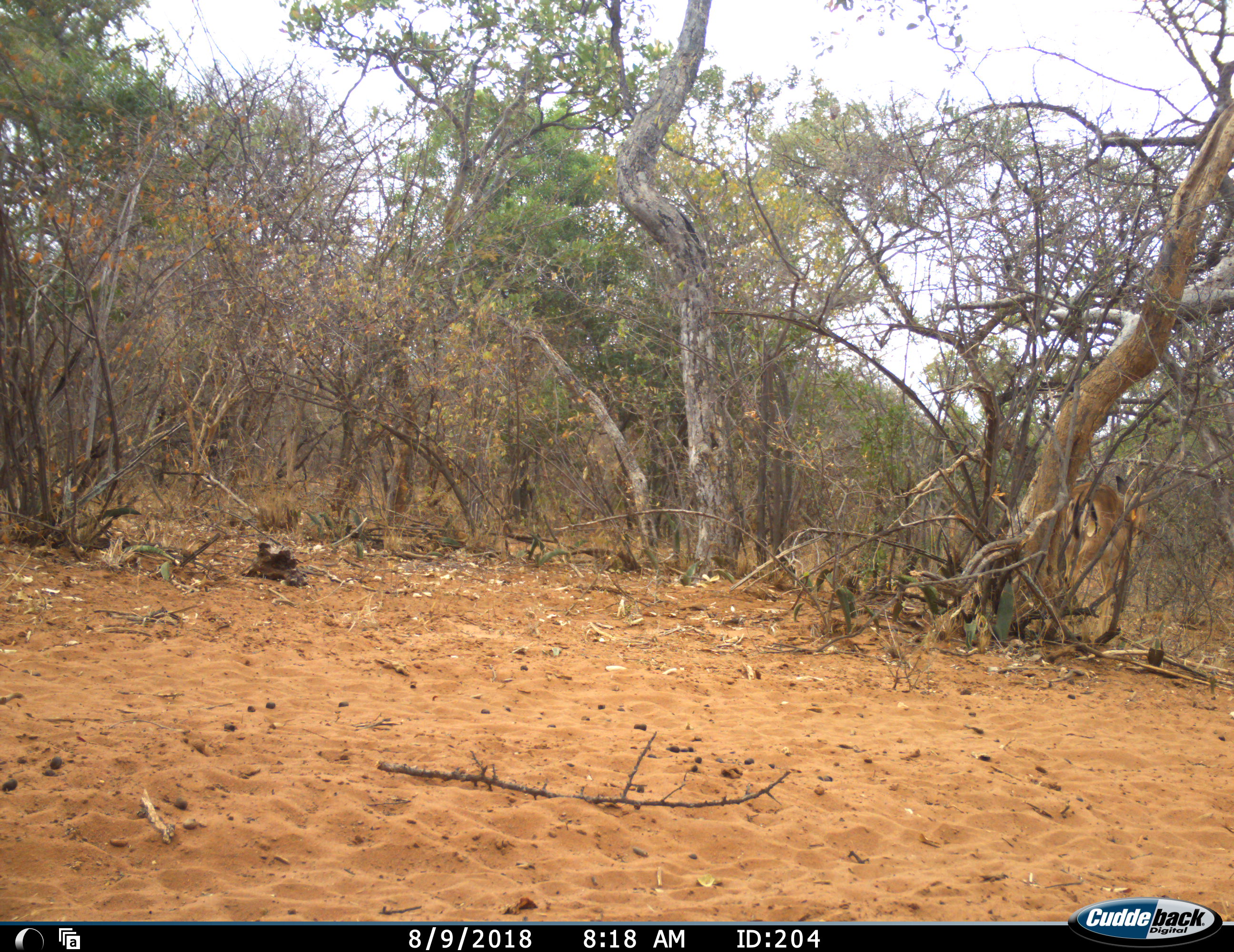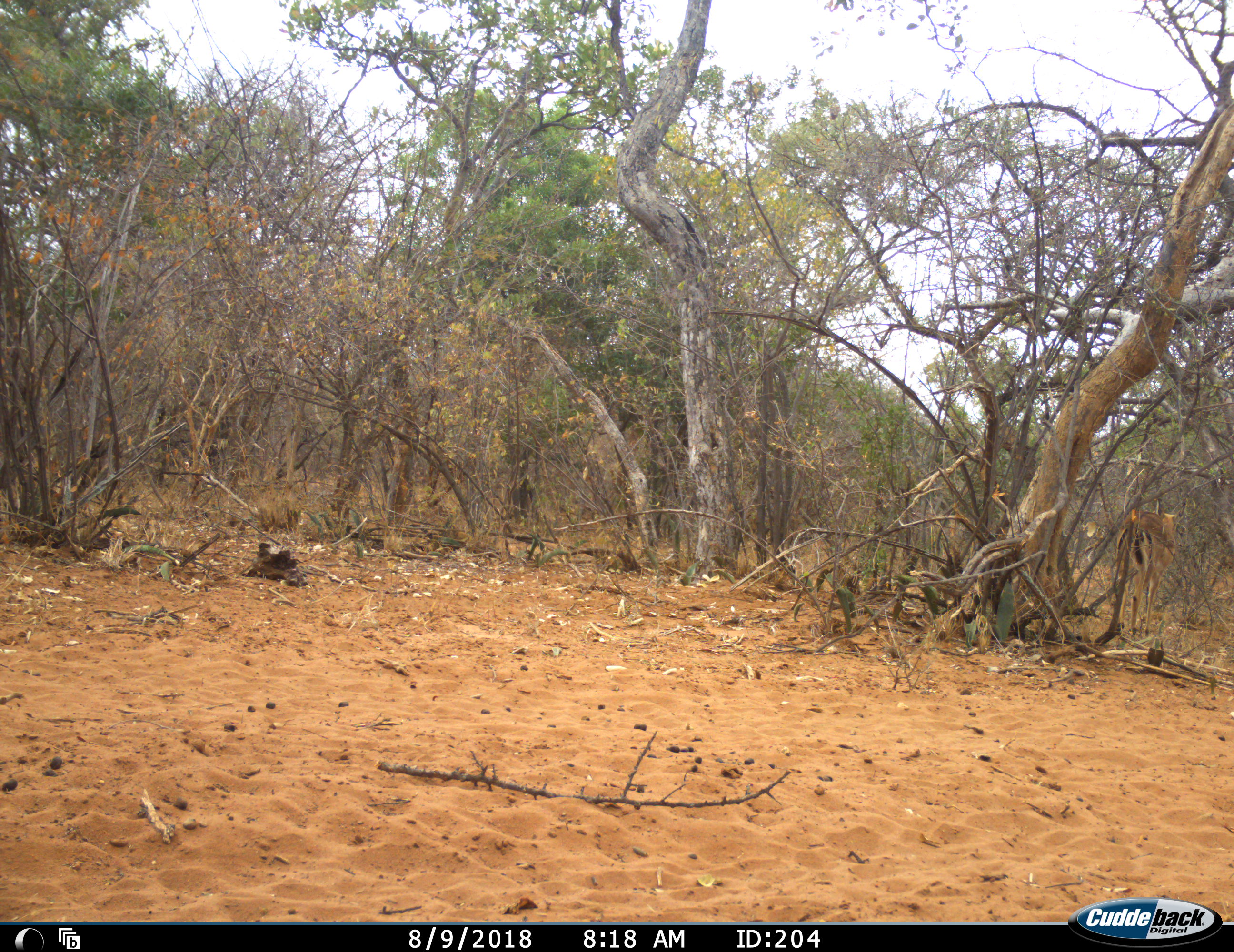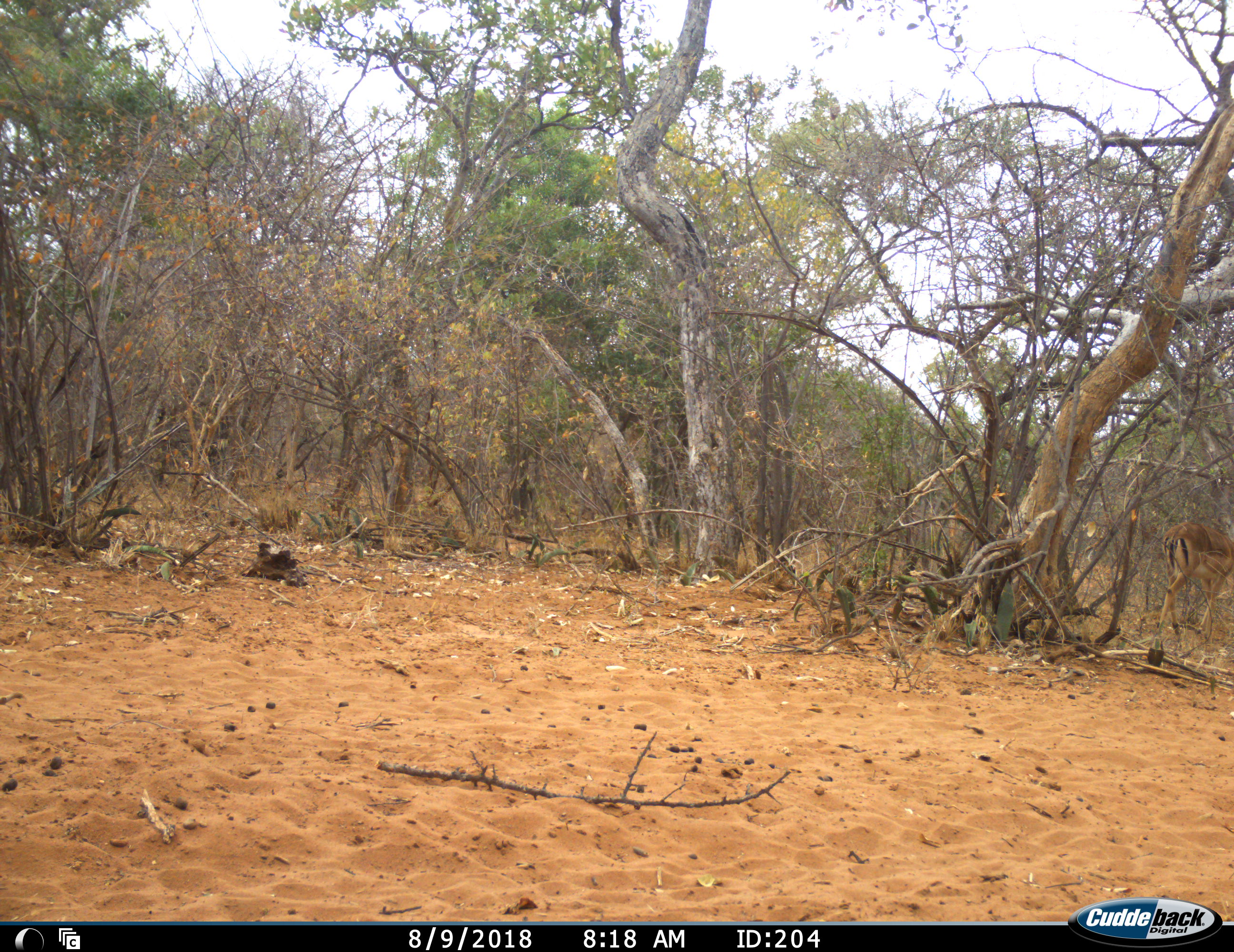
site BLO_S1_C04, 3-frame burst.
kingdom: Animalia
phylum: Chordata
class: Mammalia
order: Artiodactyla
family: Bovidae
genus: Aepyceros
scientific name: Aepyceros melampus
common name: impala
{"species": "impala (Aepyceros melampus)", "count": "1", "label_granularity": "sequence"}